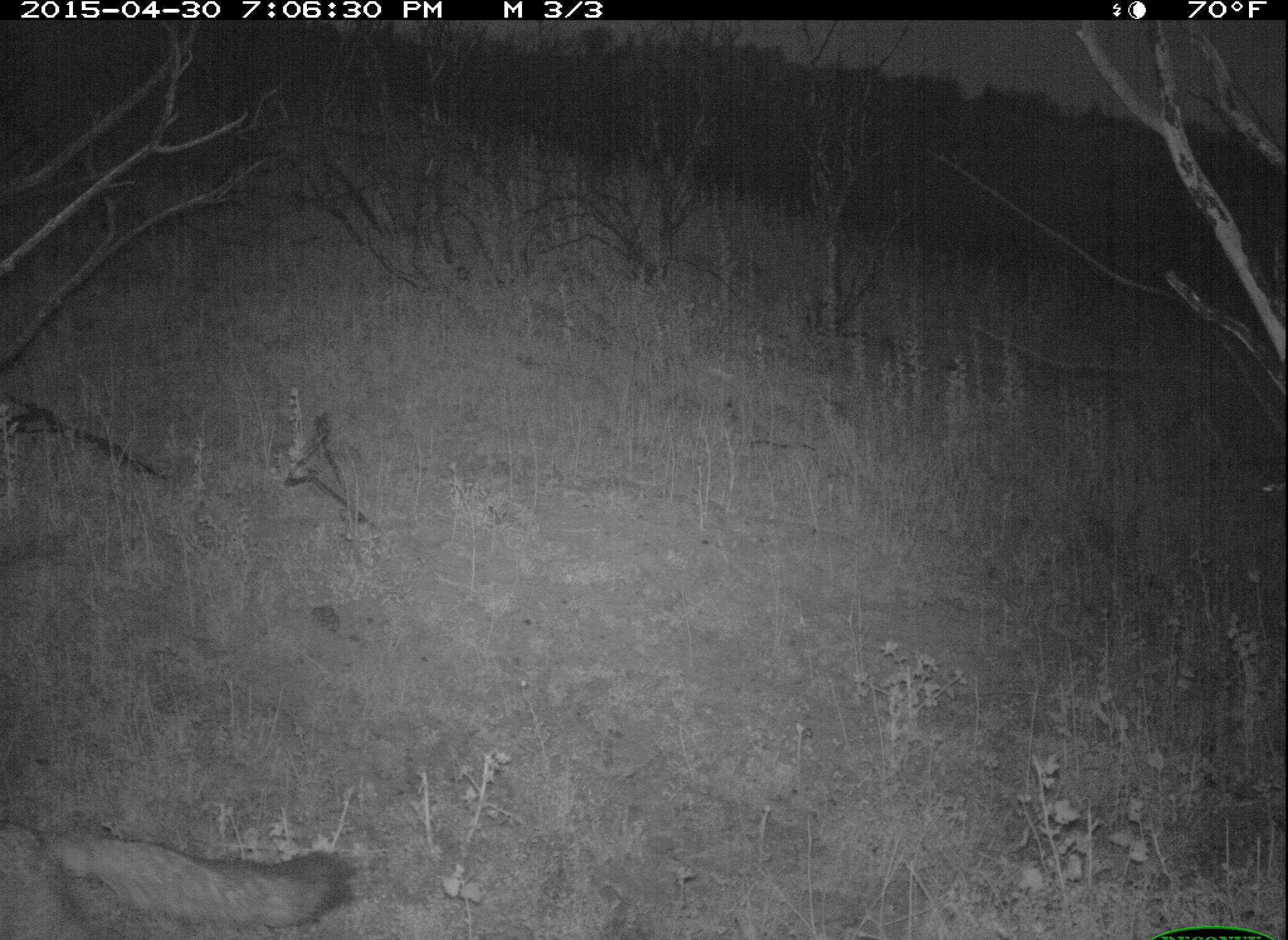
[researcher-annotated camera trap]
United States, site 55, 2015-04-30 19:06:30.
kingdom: Animalia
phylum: Chordata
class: Mammalia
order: Carnivora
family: Canidae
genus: Urocyon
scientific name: Urocyon cinereoargenteus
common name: gray fox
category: fox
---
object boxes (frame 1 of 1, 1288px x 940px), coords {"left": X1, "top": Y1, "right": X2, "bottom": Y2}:
fox: {"left": 0, "top": 829, "right": 371, "bottom": 940}